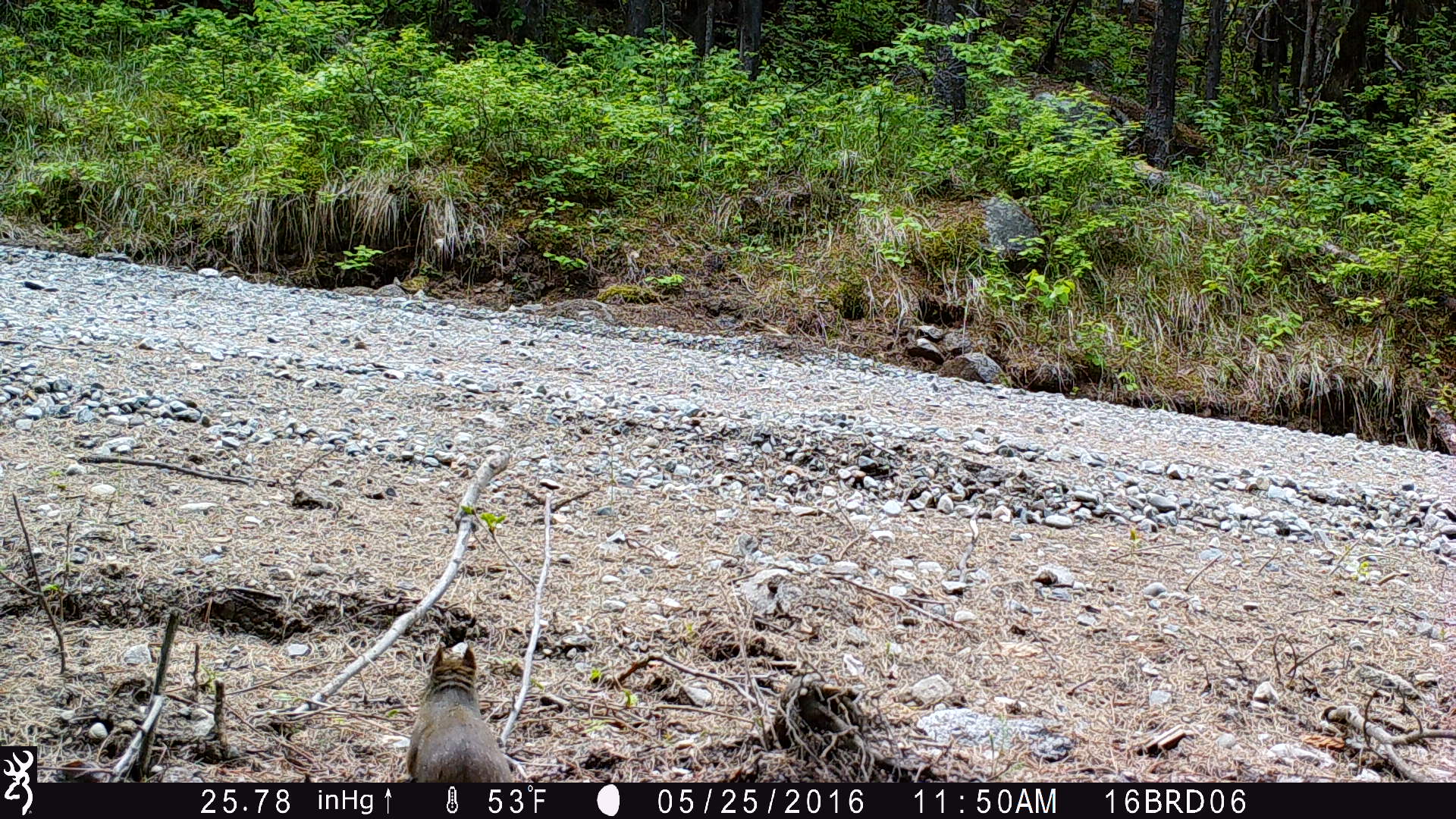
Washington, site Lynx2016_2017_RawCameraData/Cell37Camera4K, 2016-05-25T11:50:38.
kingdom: Animalia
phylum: Chordata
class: Mammalia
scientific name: Mammalia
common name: small mammal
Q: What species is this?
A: Small mammal (Mammalia).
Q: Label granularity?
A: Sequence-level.